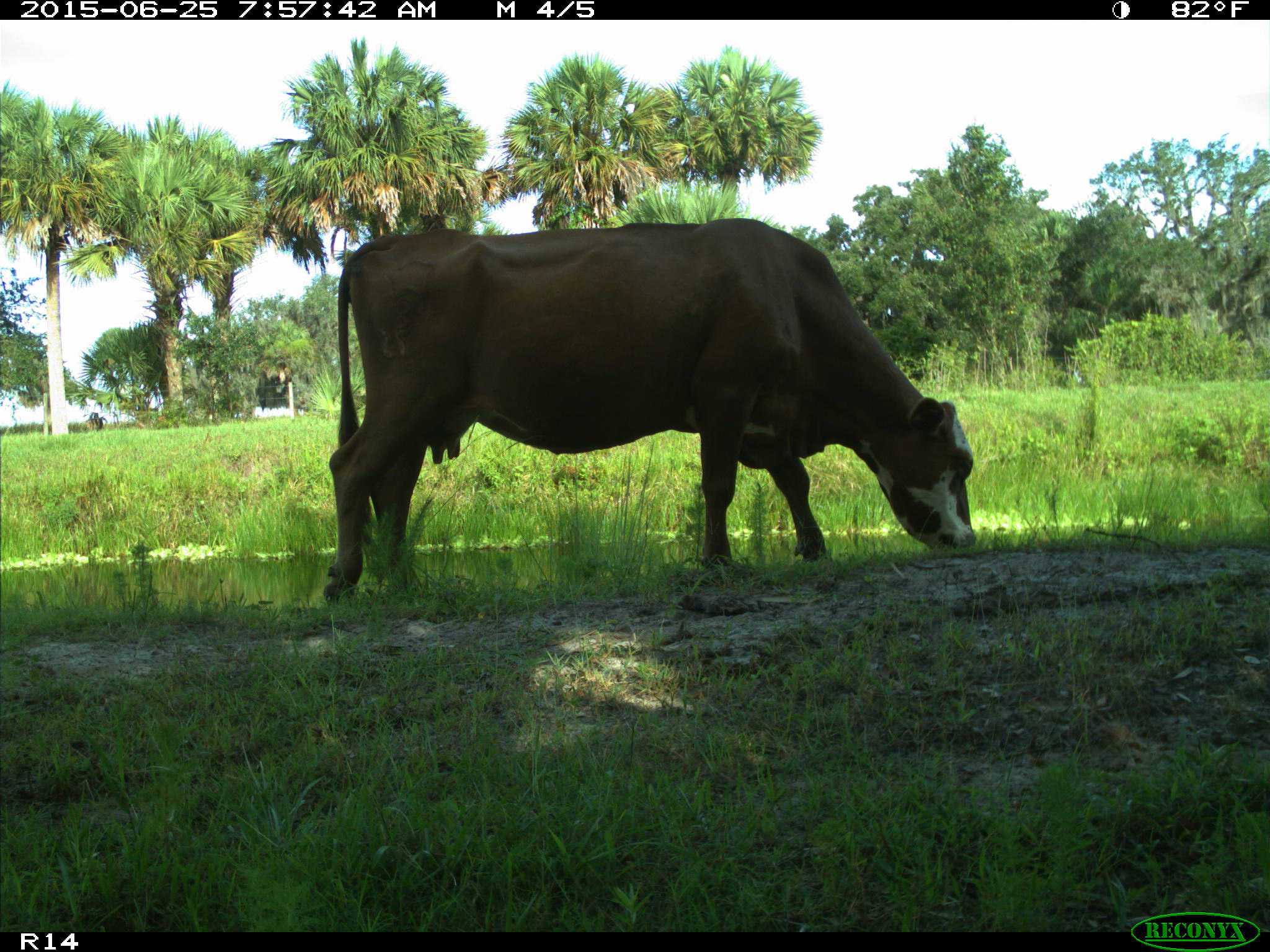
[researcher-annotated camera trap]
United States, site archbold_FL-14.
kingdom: Animalia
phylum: Chordata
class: Mammalia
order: Artiodactyla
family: Bovidae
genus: Bos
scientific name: Bos taurus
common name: domestic cow